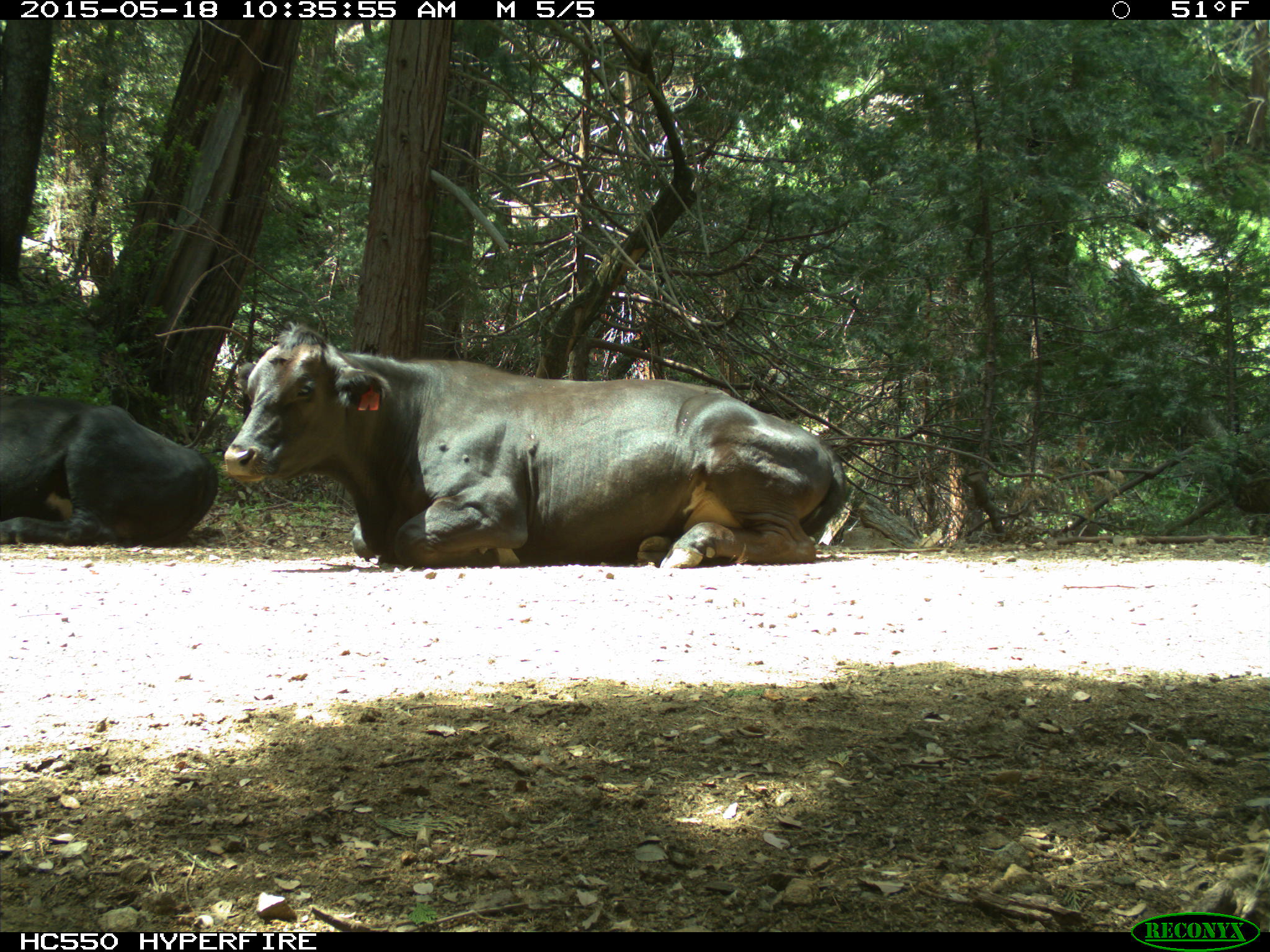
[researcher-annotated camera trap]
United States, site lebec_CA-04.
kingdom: Animalia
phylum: Chordata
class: Mammalia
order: Artiodactyla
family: Bovidae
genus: Bos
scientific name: Bos taurus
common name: domestic cow